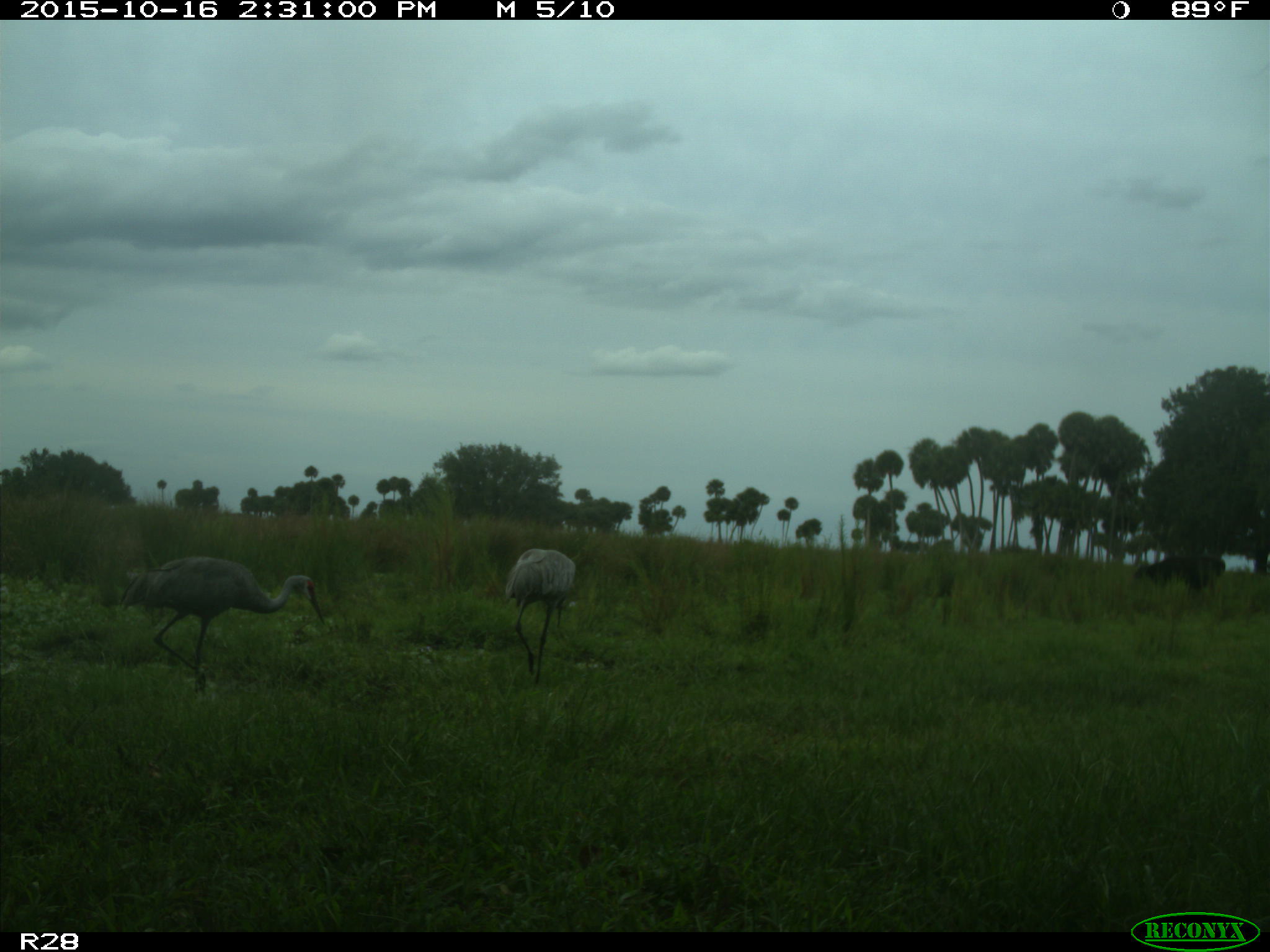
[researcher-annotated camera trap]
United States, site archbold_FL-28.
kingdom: Animalia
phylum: Chordata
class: Mammalia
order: Artiodactyla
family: Bovidae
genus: Bos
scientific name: Bos taurus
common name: domestic cow